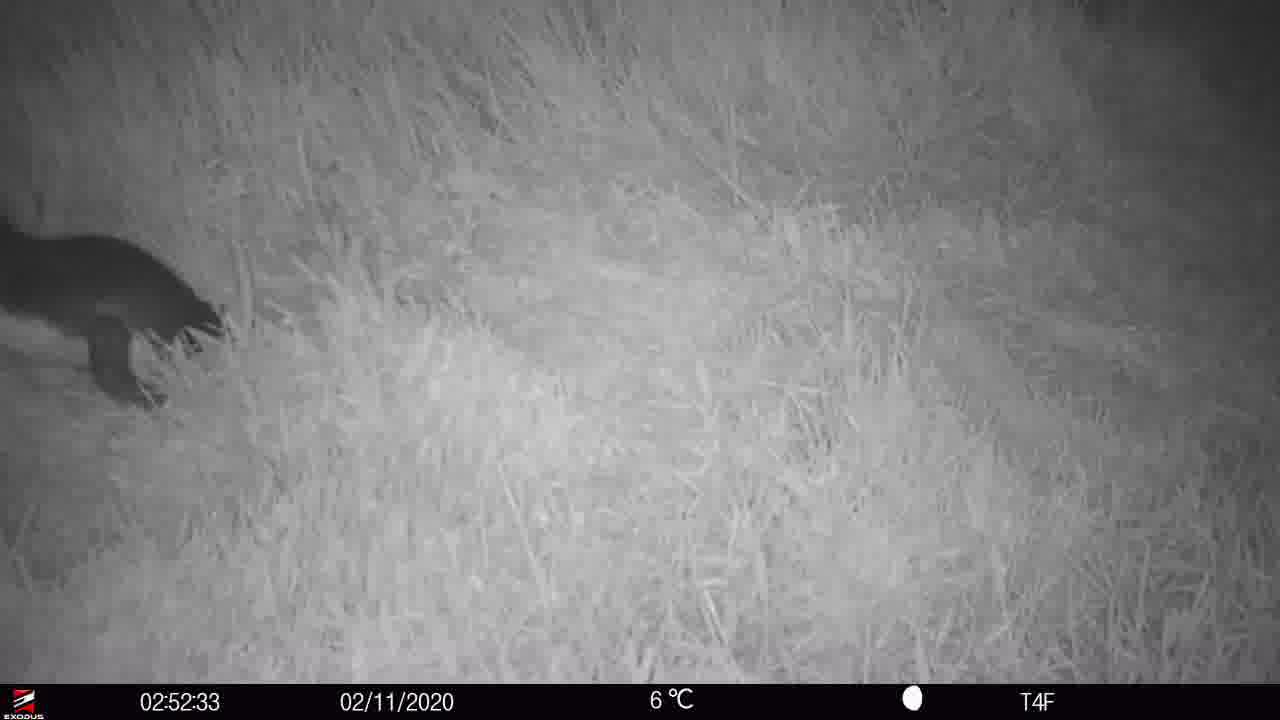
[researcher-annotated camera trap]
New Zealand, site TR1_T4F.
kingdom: Animalia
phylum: Chordata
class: Aves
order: Sphenisciformes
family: Spheniscidae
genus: Eudyptula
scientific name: Eudyptula minor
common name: little blue penguin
Little blue penguin (Eudyptula minor).